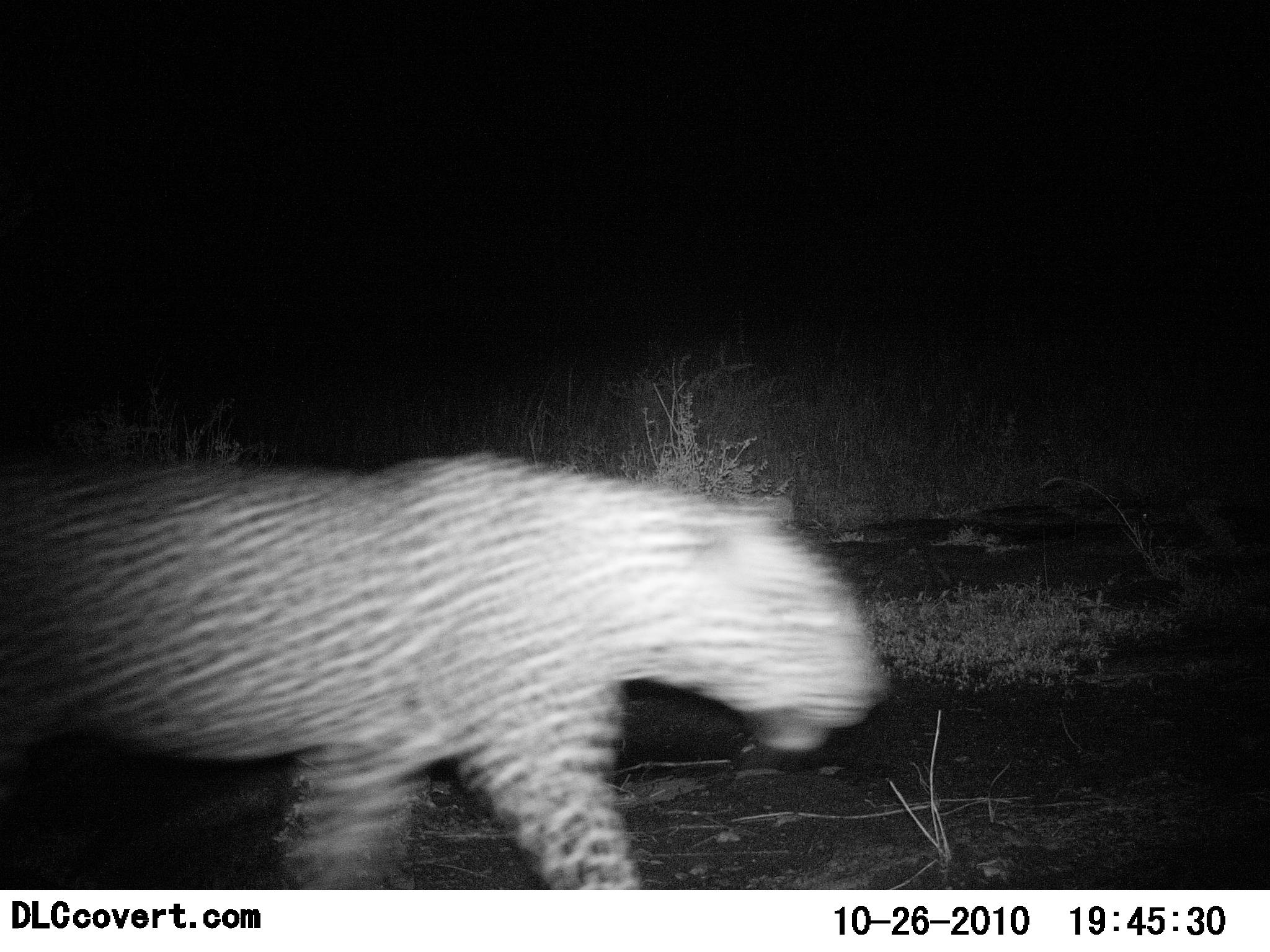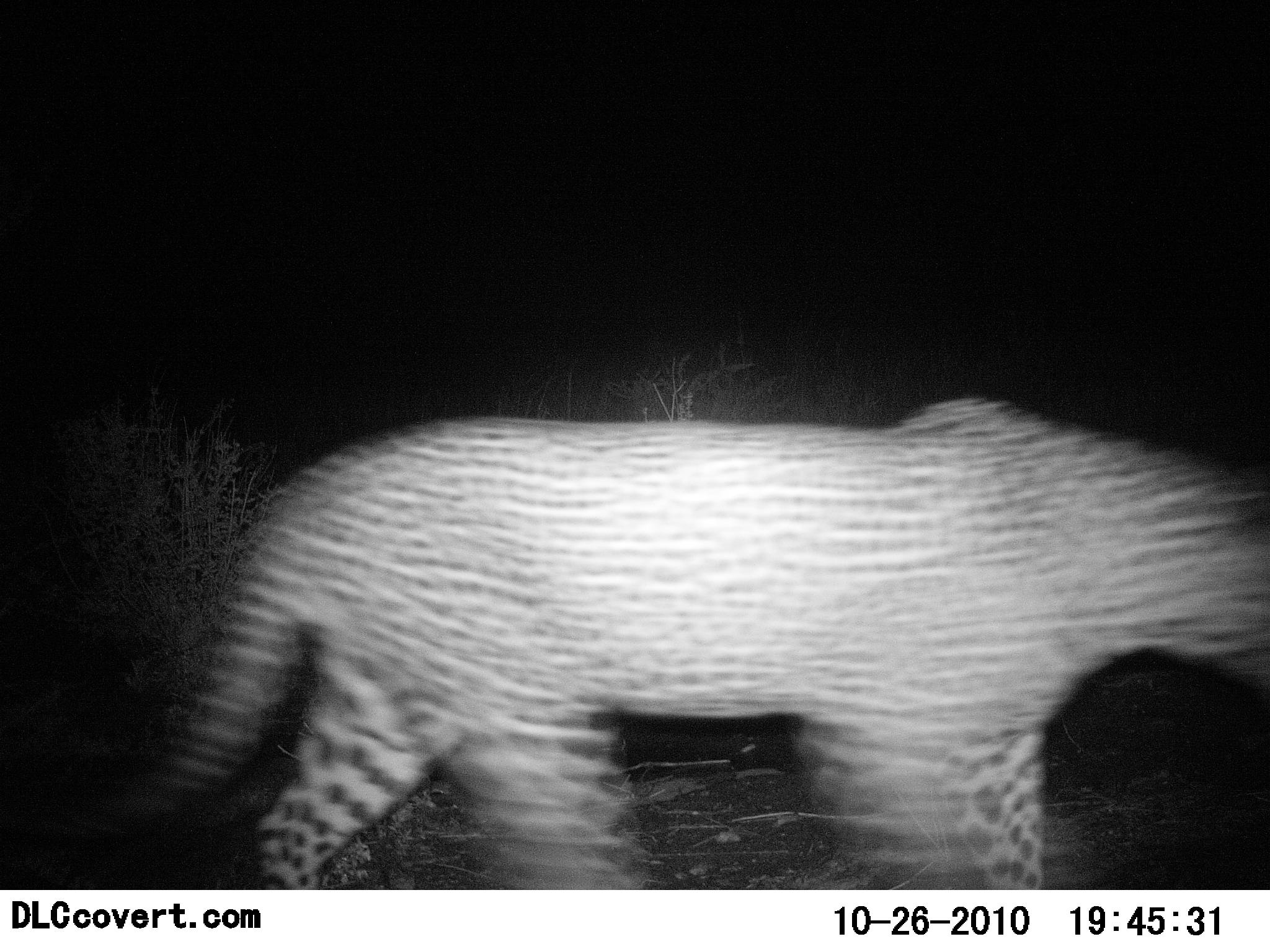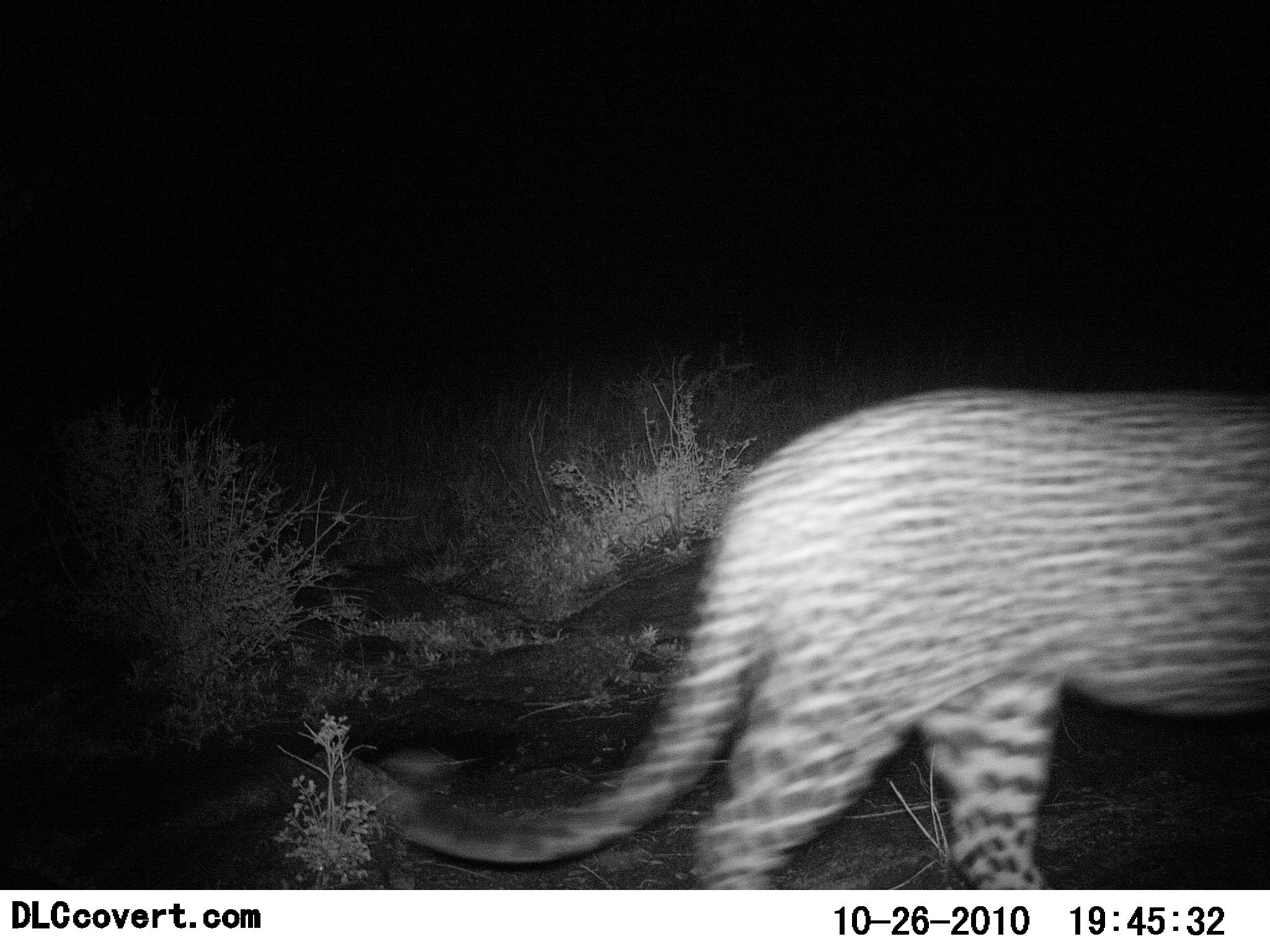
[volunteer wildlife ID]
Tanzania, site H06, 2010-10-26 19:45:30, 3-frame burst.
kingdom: Animalia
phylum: Chordata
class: Mammalia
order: Carnivora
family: Felidae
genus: Panthera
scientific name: Panthera pardus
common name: leopard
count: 1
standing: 0%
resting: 0%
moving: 100%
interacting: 0%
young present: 0%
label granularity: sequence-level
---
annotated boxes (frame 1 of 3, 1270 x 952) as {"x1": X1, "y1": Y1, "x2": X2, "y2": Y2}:
animal: {"x1": 0, "y1": 453, "x2": 889, "y2": 890}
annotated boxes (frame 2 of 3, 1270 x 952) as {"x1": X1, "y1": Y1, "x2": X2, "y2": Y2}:
animal: {"x1": 169, "y1": 395, "x2": 1269, "y2": 891}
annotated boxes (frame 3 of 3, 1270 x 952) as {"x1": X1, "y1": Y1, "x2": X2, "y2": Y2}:
animal: {"x1": 342, "y1": 388, "x2": 1270, "y2": 889}